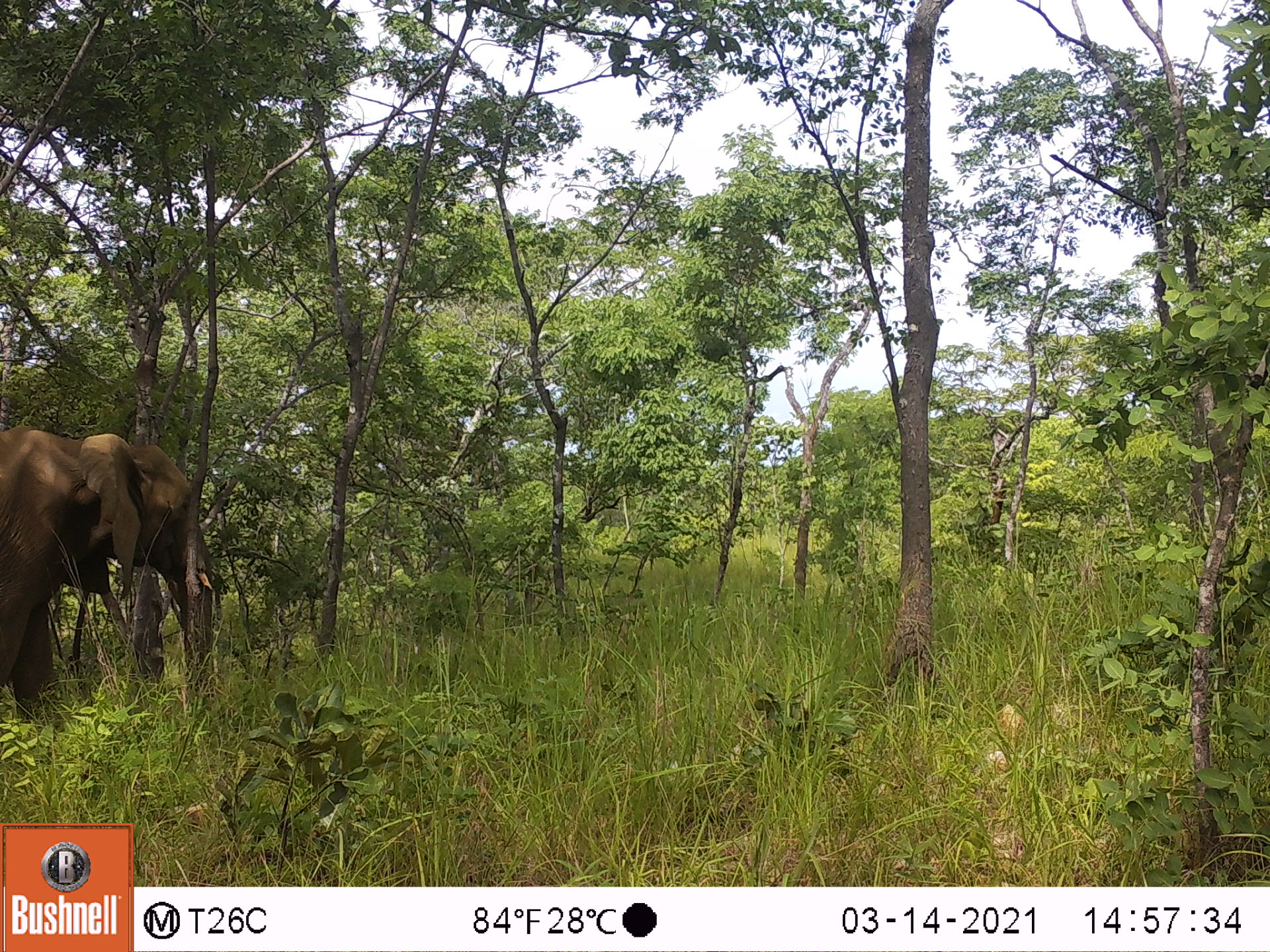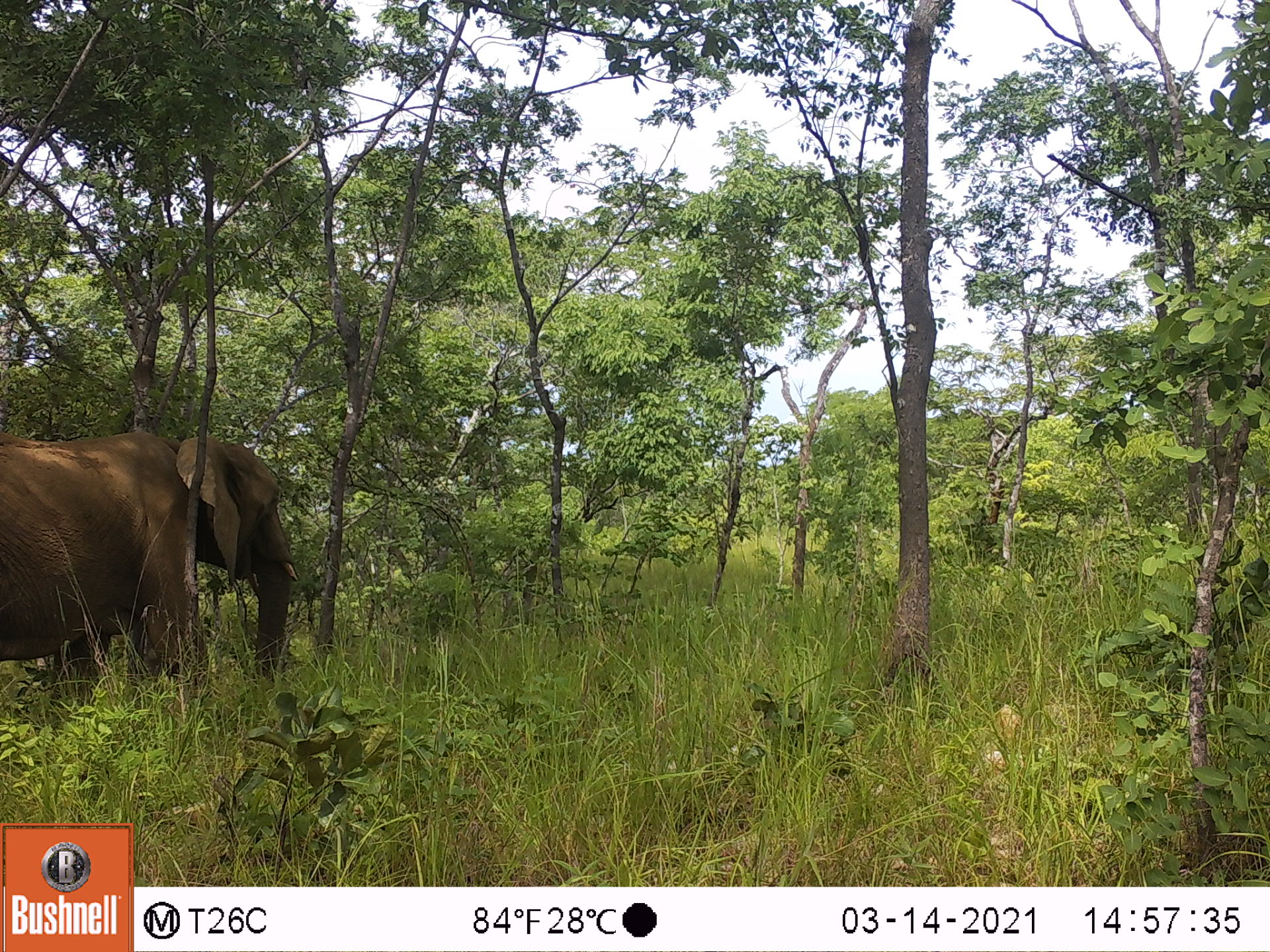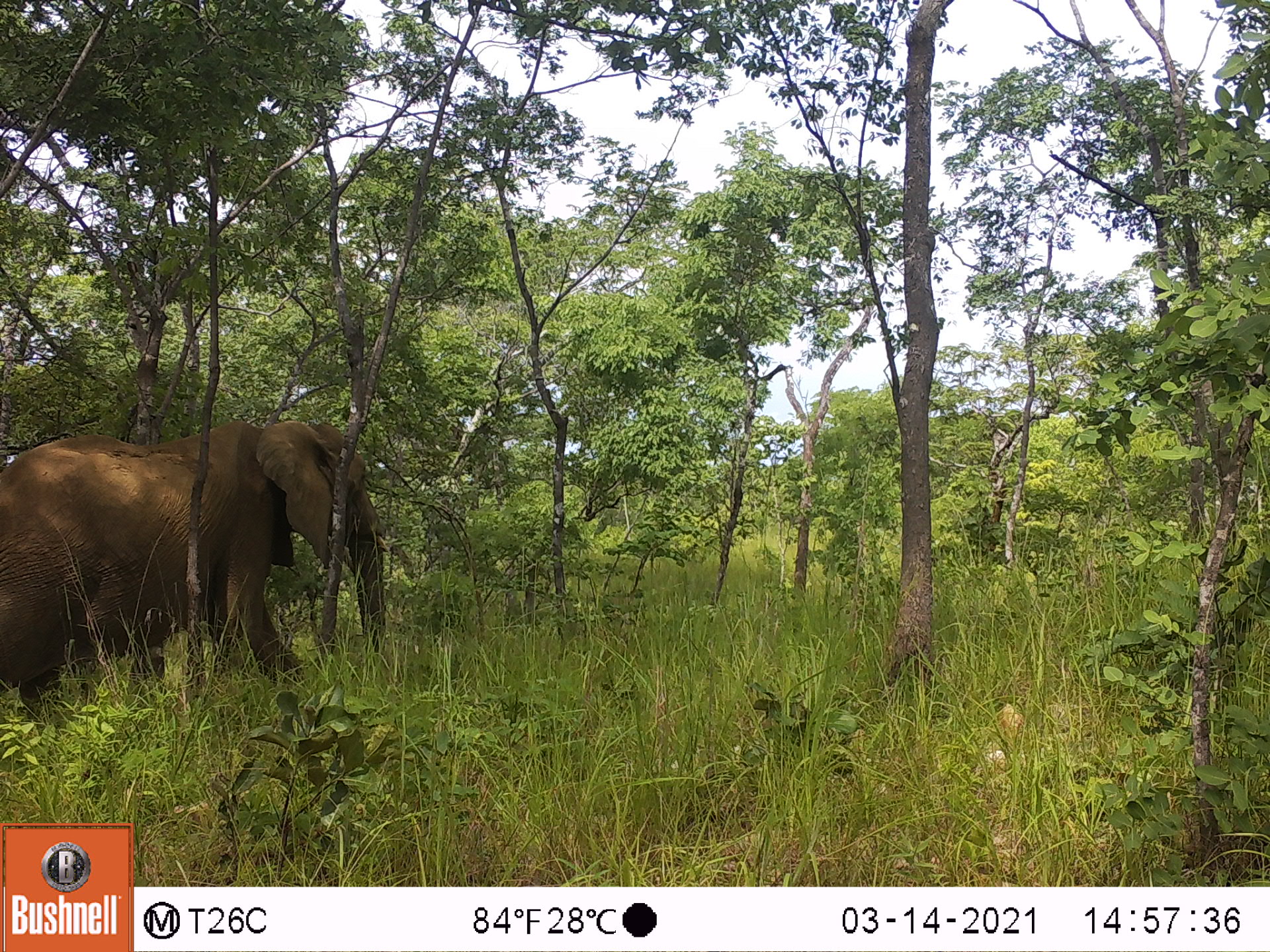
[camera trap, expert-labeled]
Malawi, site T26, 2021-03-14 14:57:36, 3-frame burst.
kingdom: Animalia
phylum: Chordata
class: Mammalia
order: Proboscidea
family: Elephantidae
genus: Loxodonta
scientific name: Loxodonta africana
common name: african savanna elephant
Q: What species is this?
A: African savanna elephant (Loxodonta africana).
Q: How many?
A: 1.